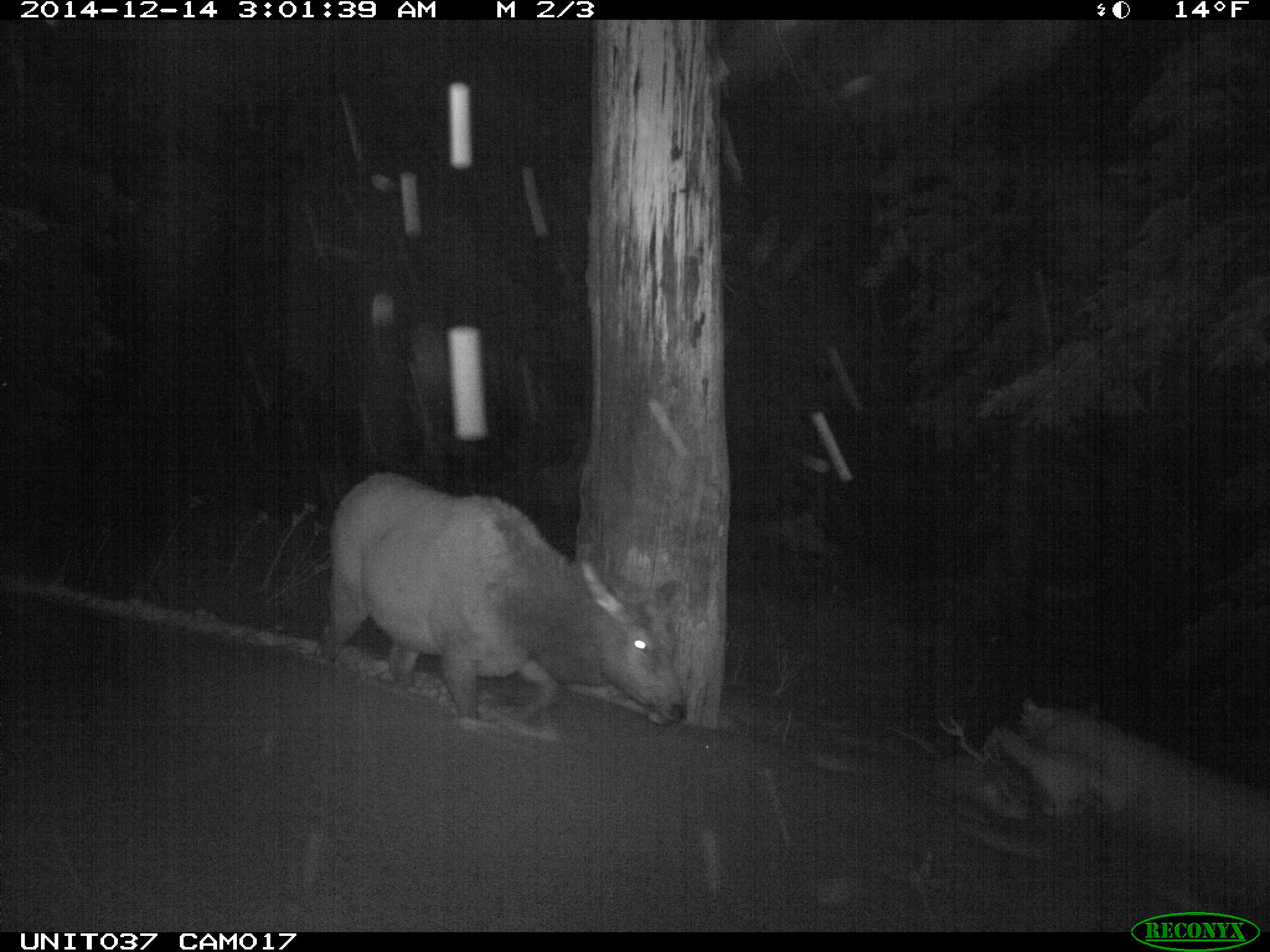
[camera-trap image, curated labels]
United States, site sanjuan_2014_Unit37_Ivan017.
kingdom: Animalia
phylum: Chordata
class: Mammalia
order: Artiodactyla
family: Cervidae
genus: Cervus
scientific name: Cervus elaphus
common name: red deer